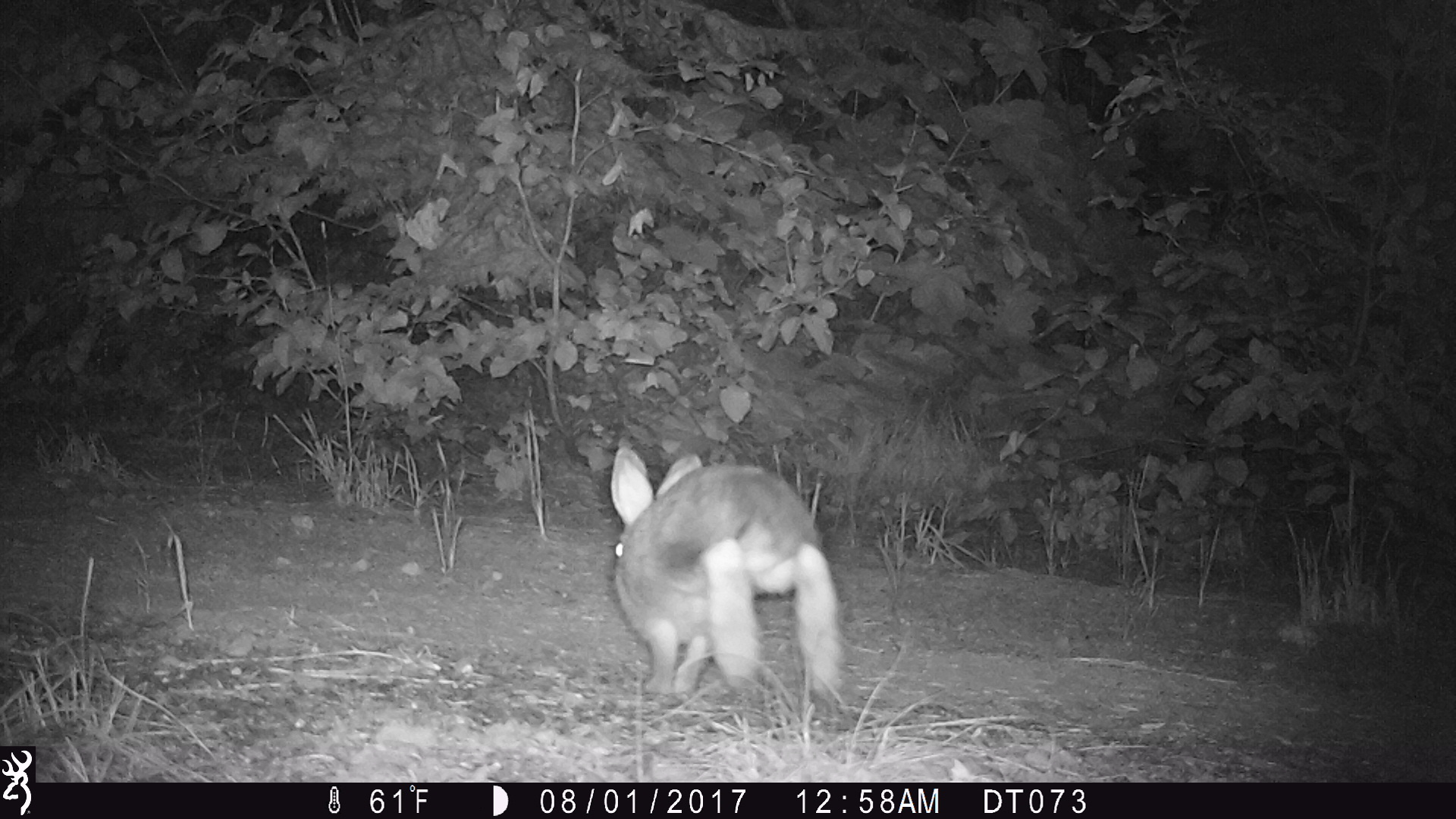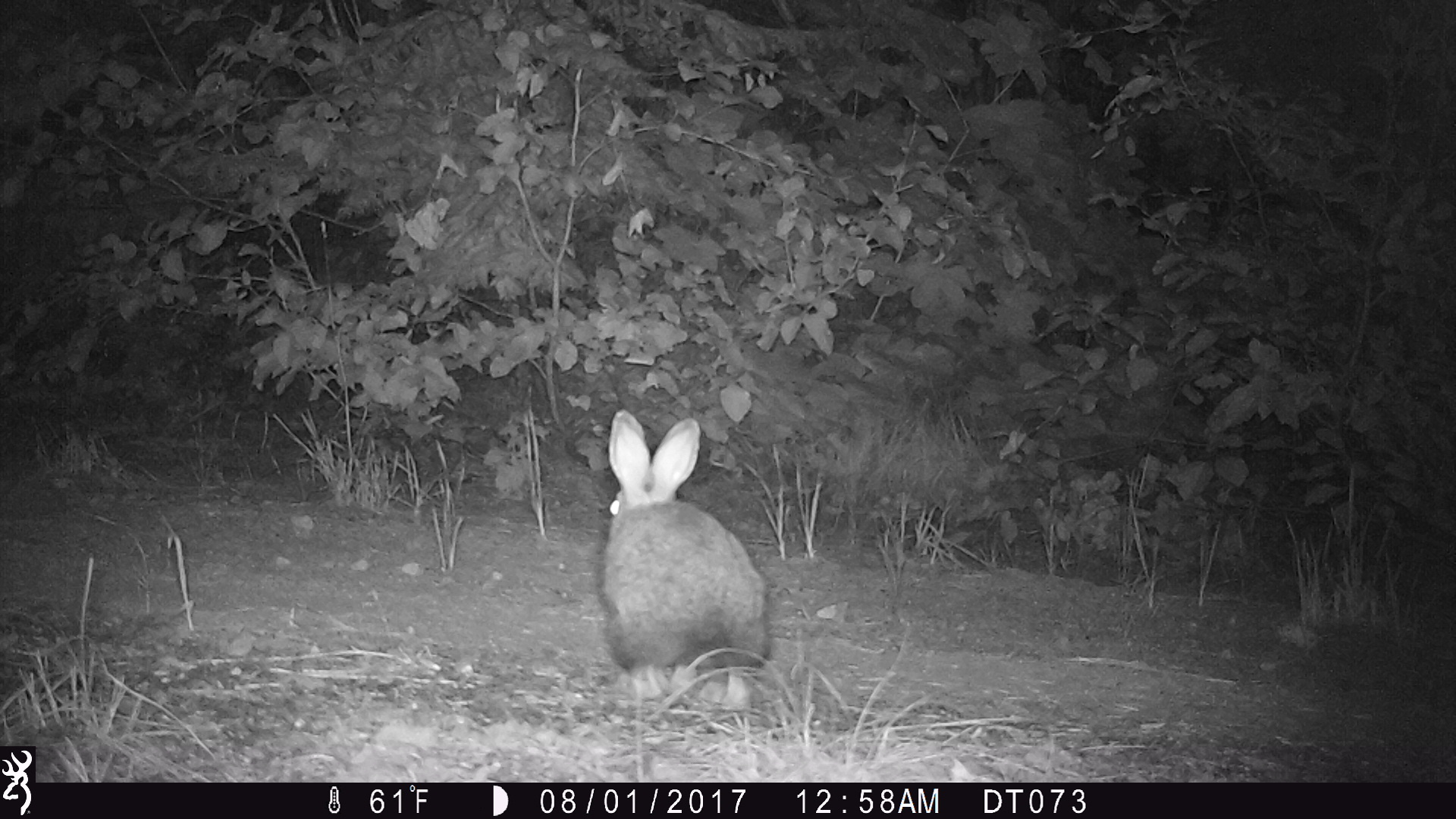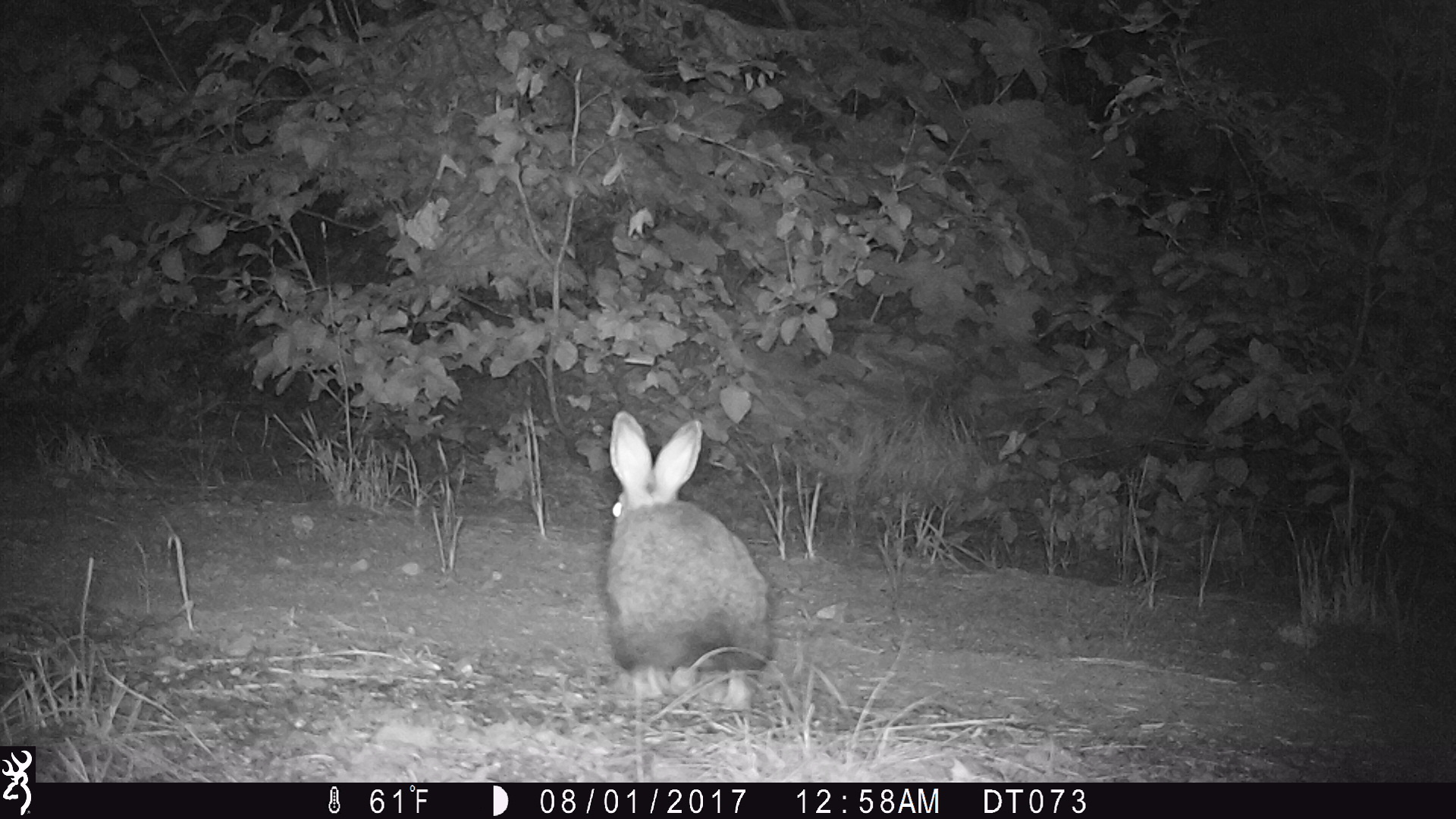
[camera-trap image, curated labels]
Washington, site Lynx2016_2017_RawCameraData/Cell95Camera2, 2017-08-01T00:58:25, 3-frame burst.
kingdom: Animalia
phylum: Chordata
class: Mammalia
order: Lagomorpha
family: Leporidae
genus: Lepus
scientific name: Lepus americanus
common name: snowshoe hare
Lepus americanus (snowshoe hare). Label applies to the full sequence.